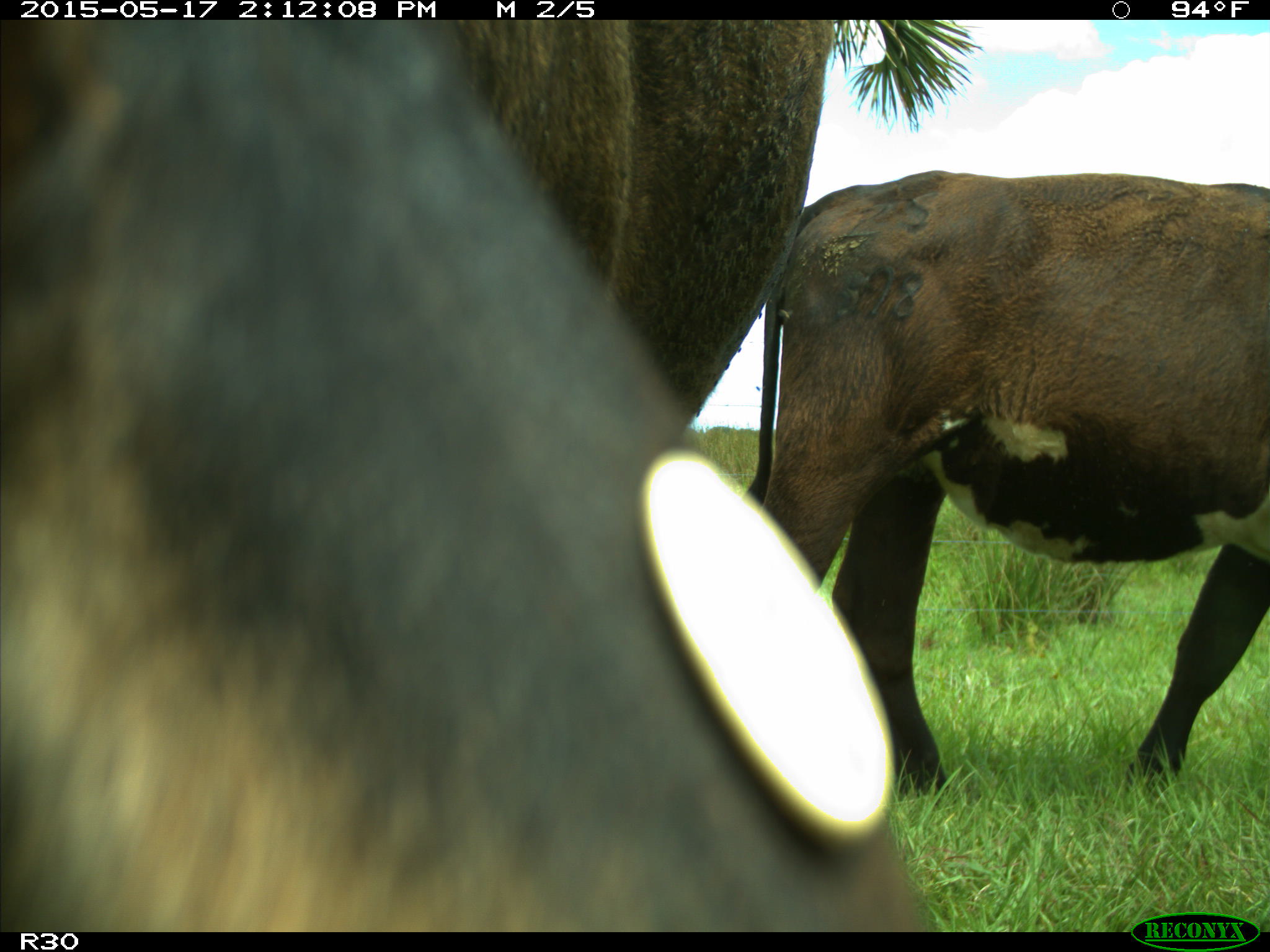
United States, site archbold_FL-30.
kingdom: Animalia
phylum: Chordata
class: Mammalia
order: Artiodactyla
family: Bovidae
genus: Bos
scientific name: Bos taurus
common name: domestic cow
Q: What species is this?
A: Bos taurus (domestic cow).